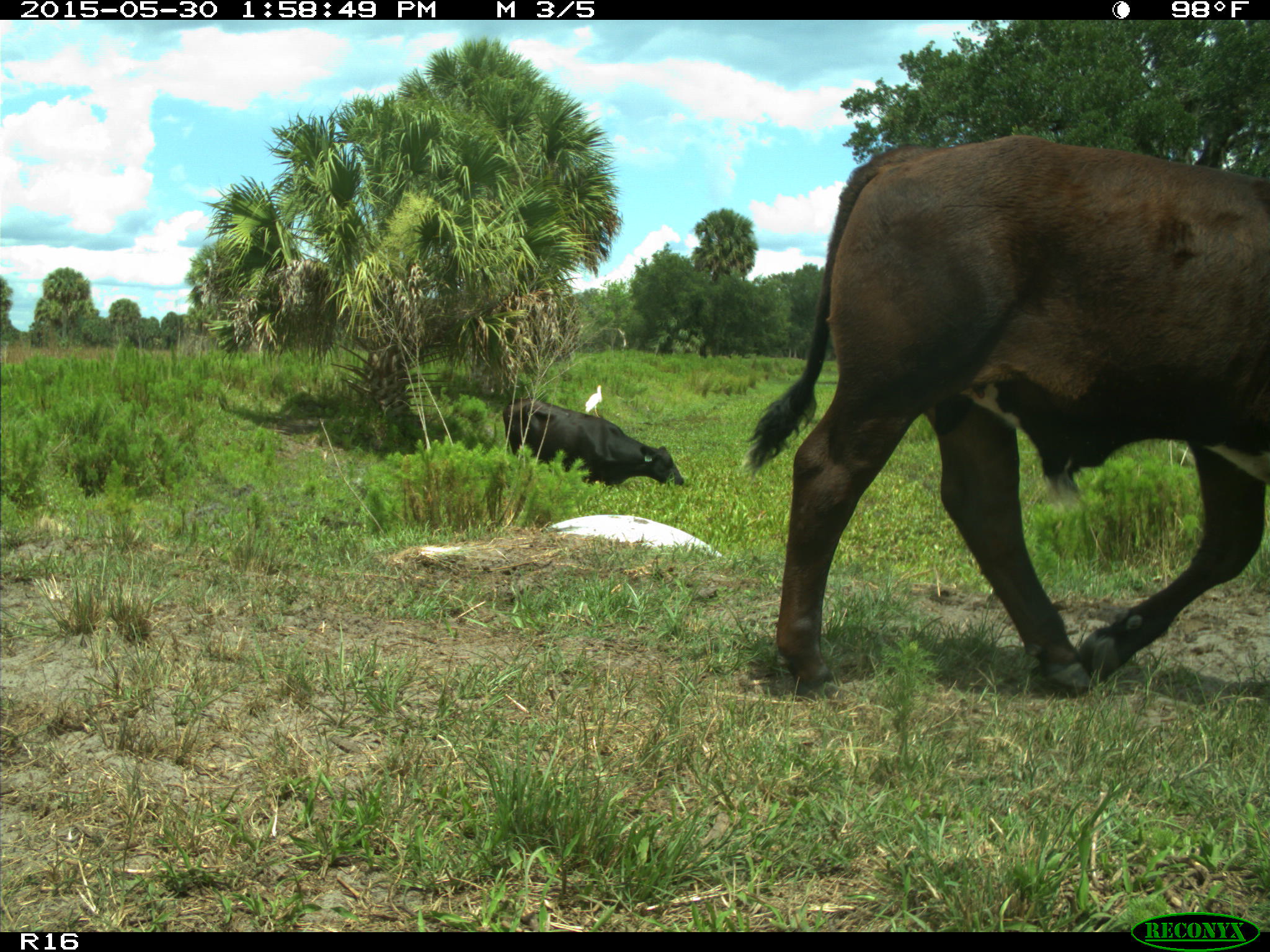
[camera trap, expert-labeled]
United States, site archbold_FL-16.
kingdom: Animalia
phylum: Chordata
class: Mammalia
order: Artiodactyla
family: Bovidae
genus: Bos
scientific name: Bos taurus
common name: domestic cow